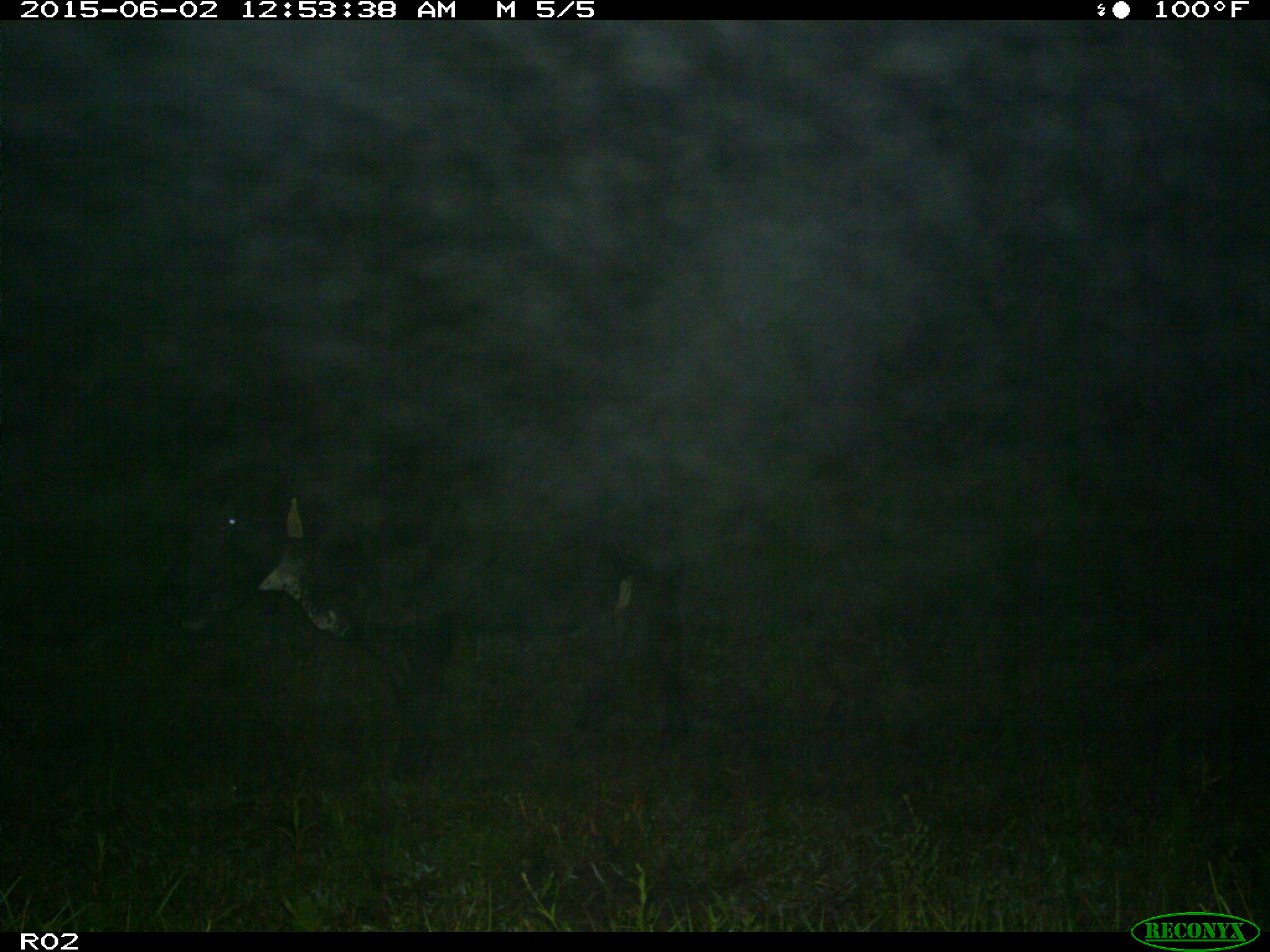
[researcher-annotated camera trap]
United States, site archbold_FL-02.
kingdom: Animalia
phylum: Chordata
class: Mammalia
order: Artiodactyla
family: Bovidae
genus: Bos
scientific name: Bos taurus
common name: domestic cow